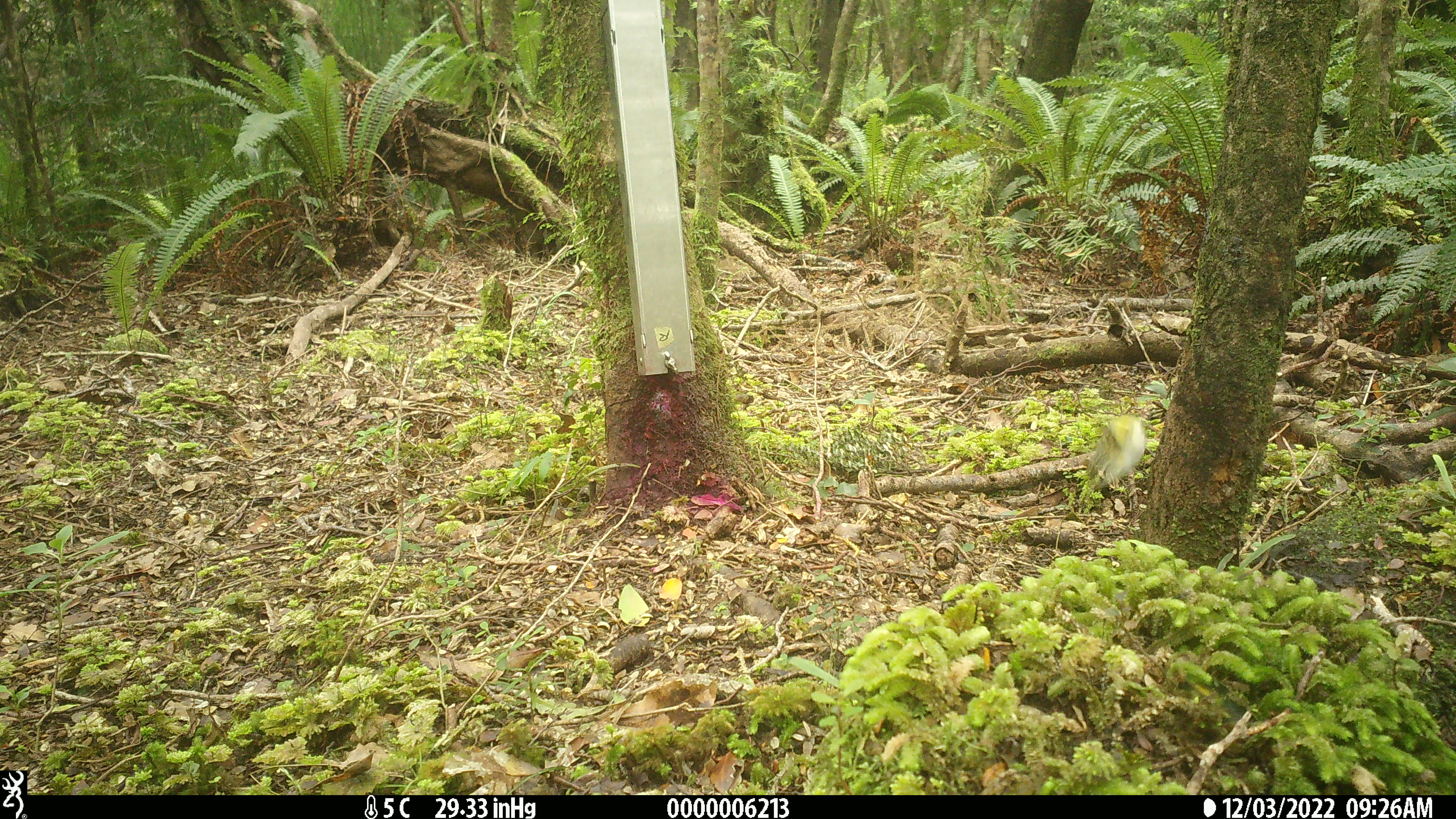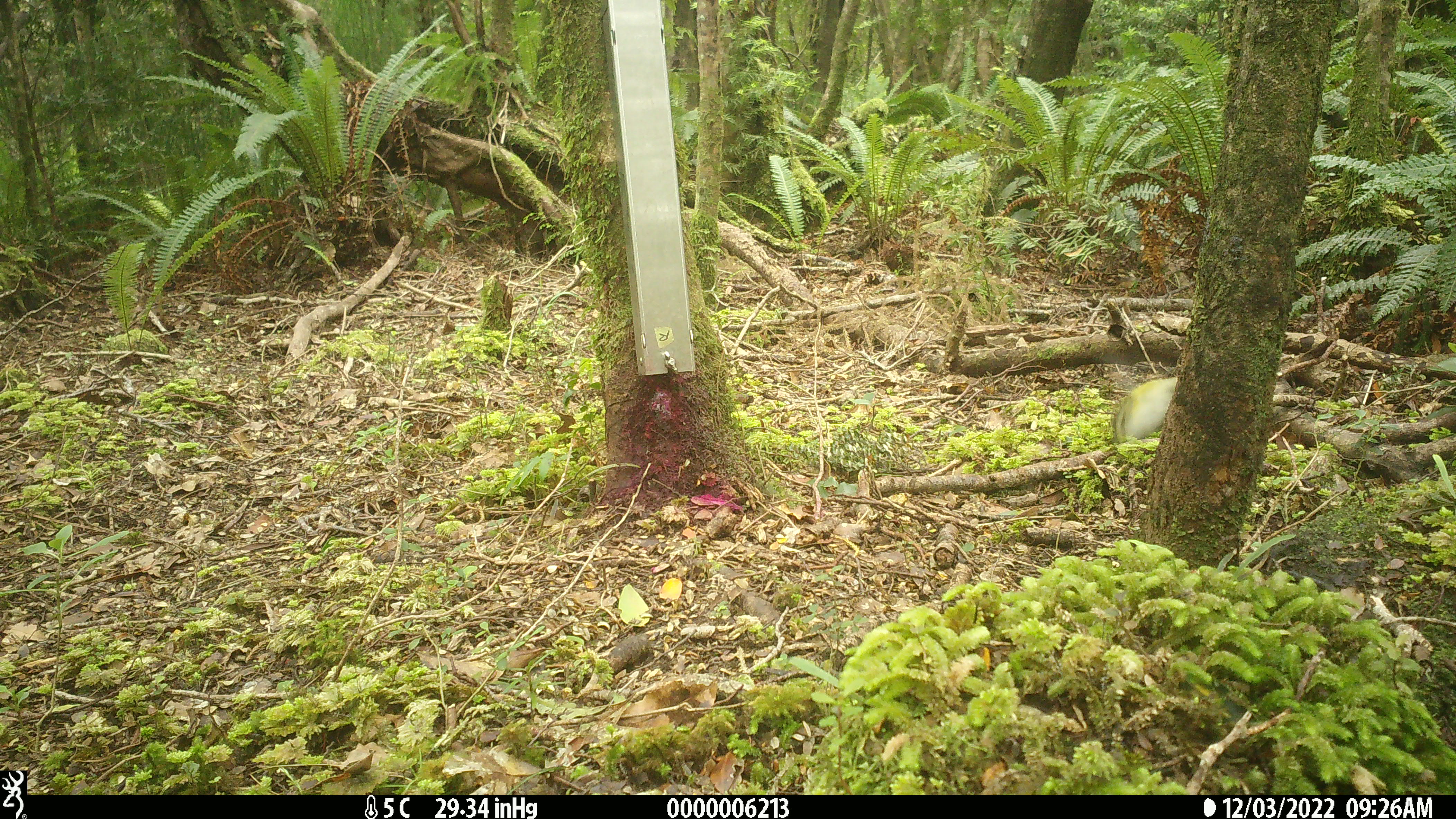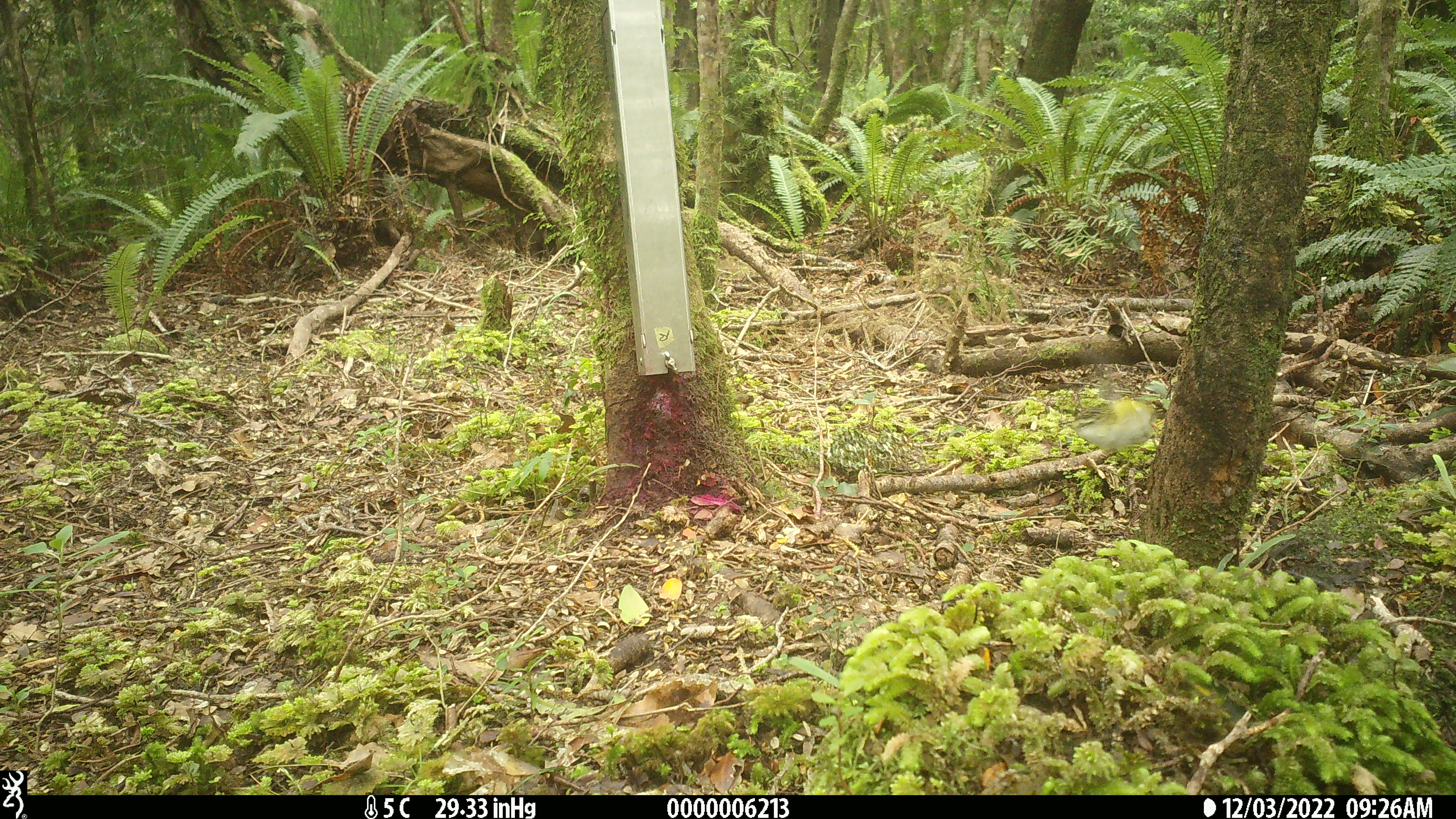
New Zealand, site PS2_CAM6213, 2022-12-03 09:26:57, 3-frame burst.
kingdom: Animalia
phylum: Chordata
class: Aves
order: Passeriformes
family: Acanthisittidae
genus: Acanthisitta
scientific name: Acanthisitta chloris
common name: rifleman